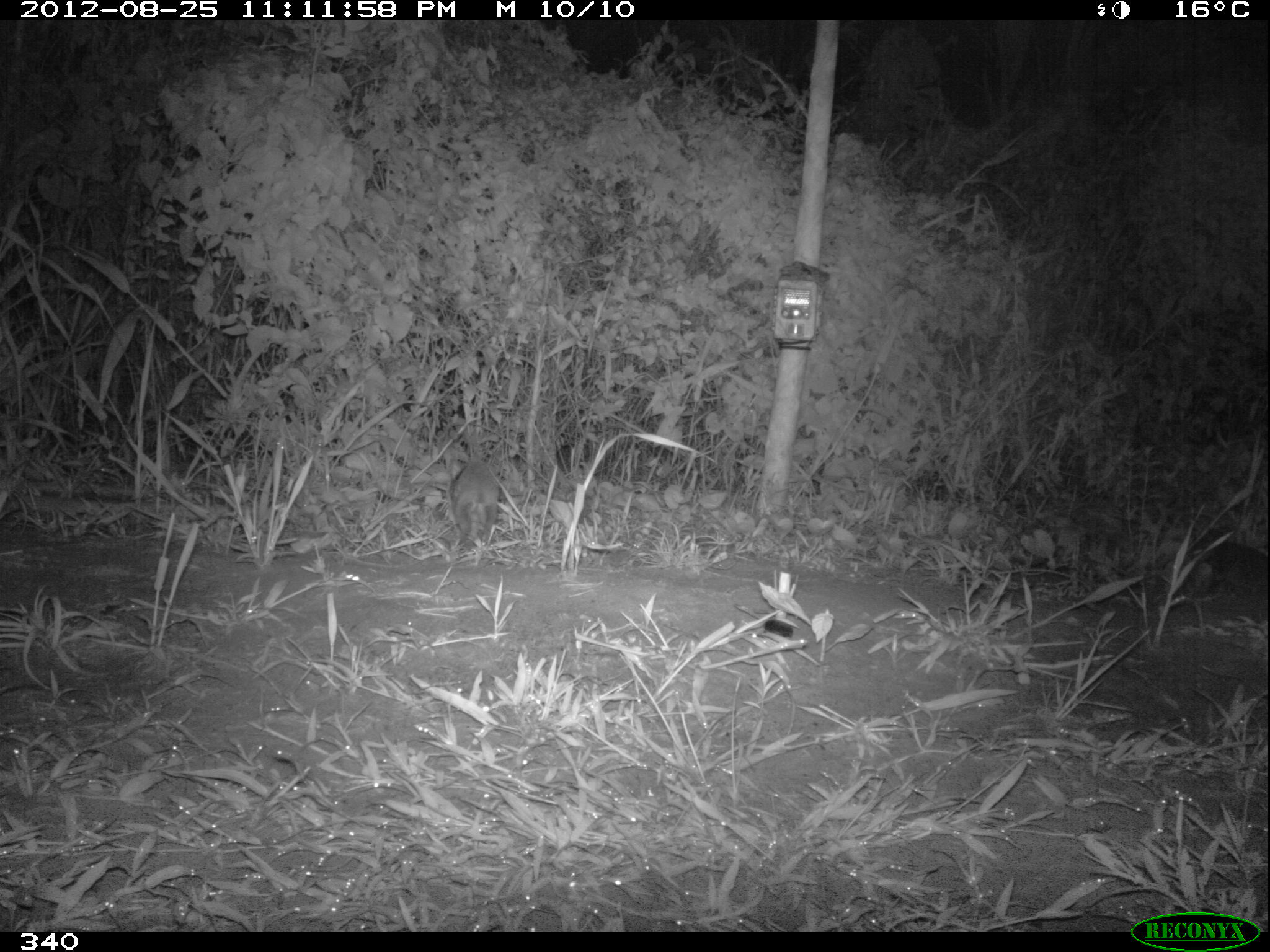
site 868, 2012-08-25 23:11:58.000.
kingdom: Animalia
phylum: Chordata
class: Mammalia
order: Lagomorpha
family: Leporidae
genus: Sylvilagus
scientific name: Sylvilagus brasiliensis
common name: tapeti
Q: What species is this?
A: Sylvilagus brasiliensis (tapeti).